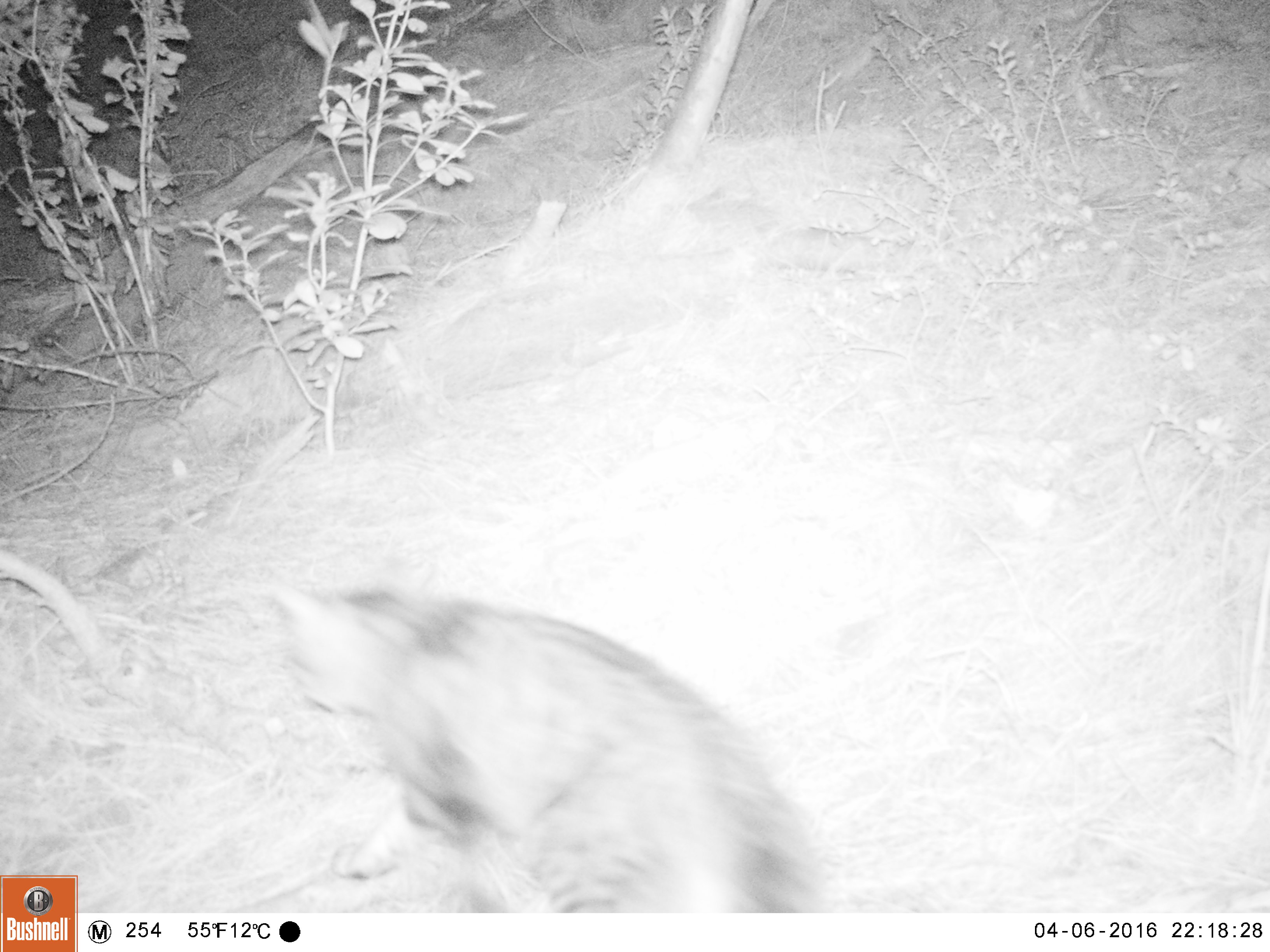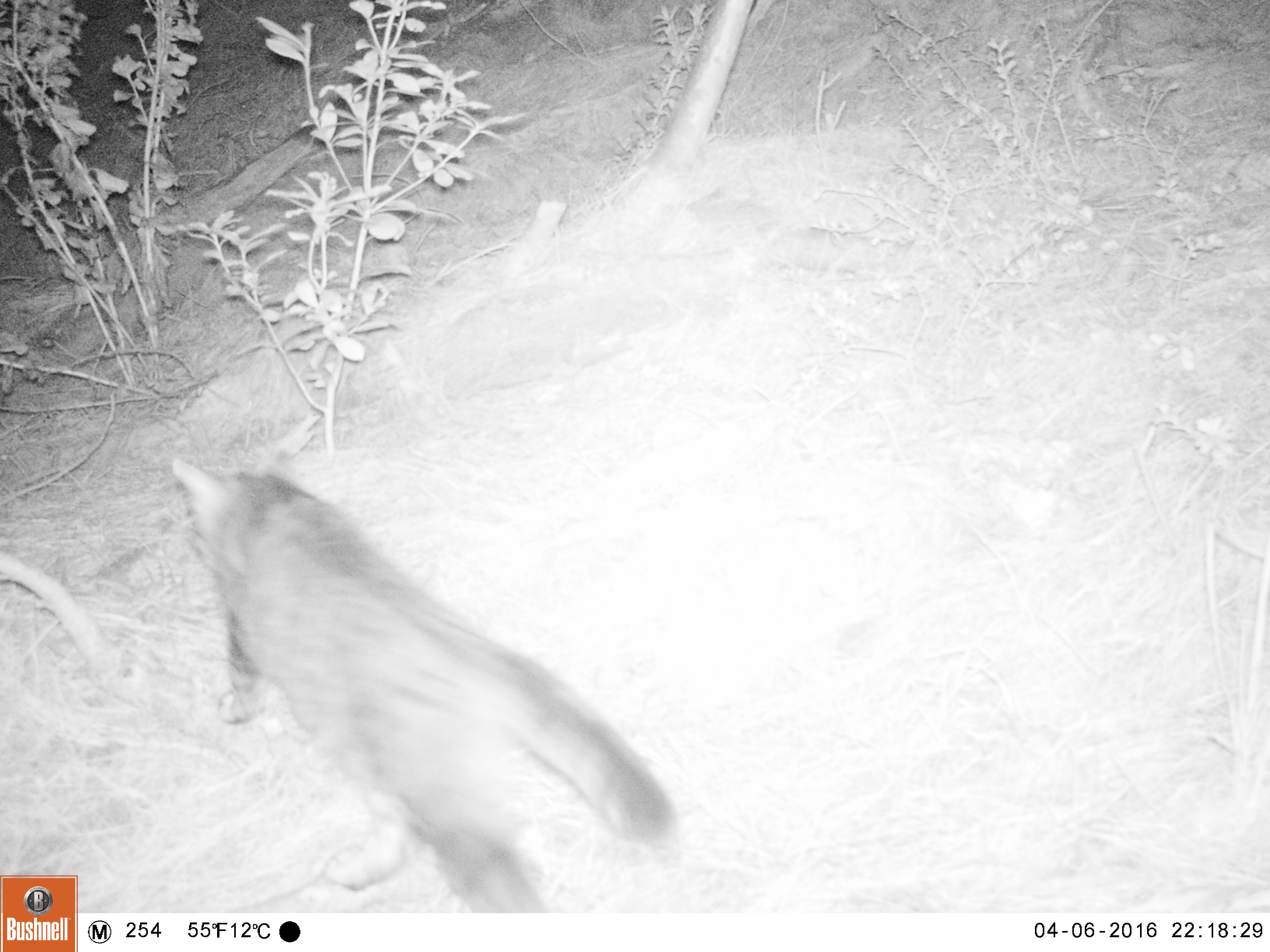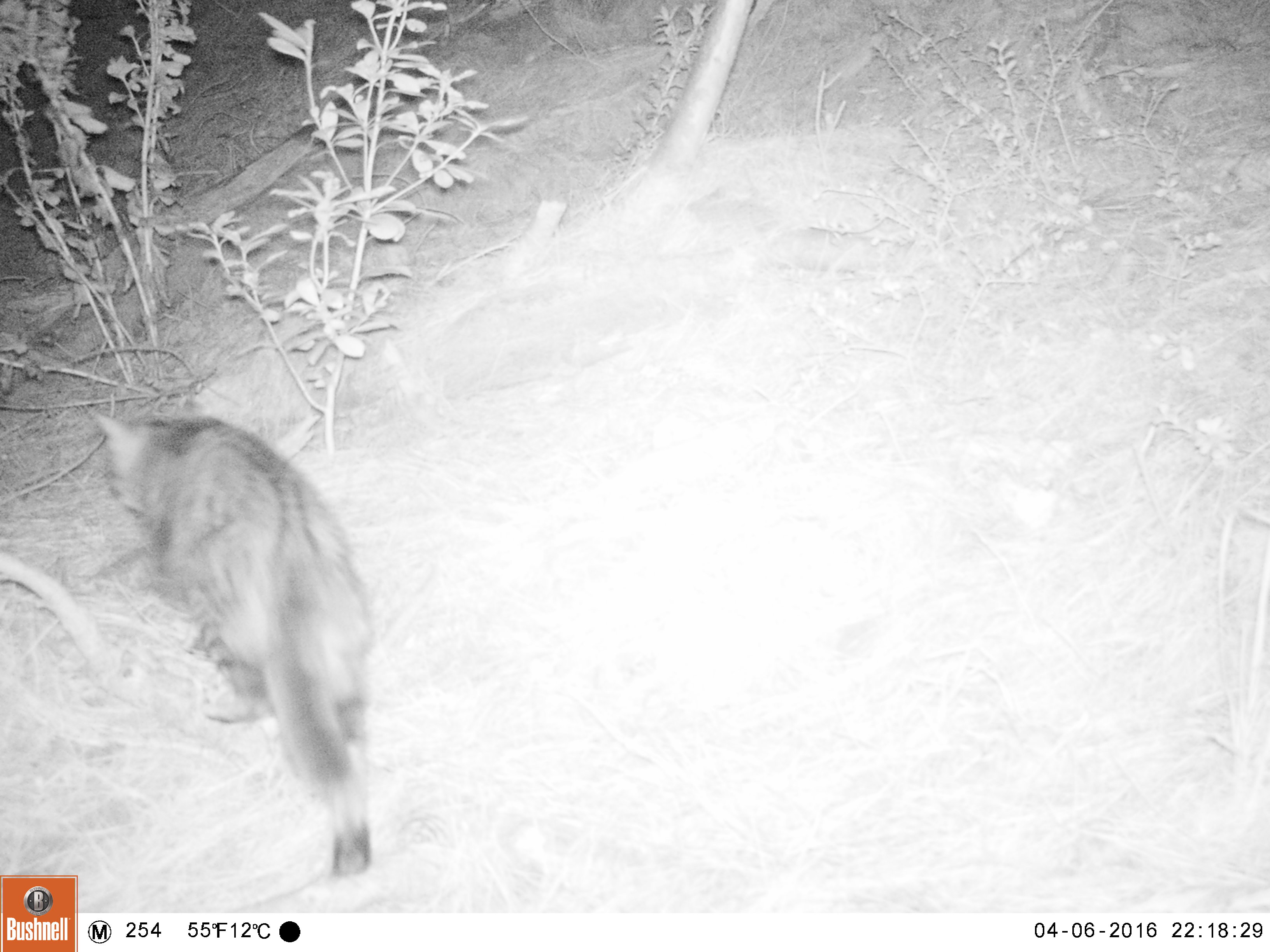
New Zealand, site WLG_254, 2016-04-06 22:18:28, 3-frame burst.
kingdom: Animalia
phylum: Chordata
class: Mammalia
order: Carnivora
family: Felidae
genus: Felis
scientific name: Felis catus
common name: domestic cat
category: cat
Cat (domestic cat) (Felis catus).